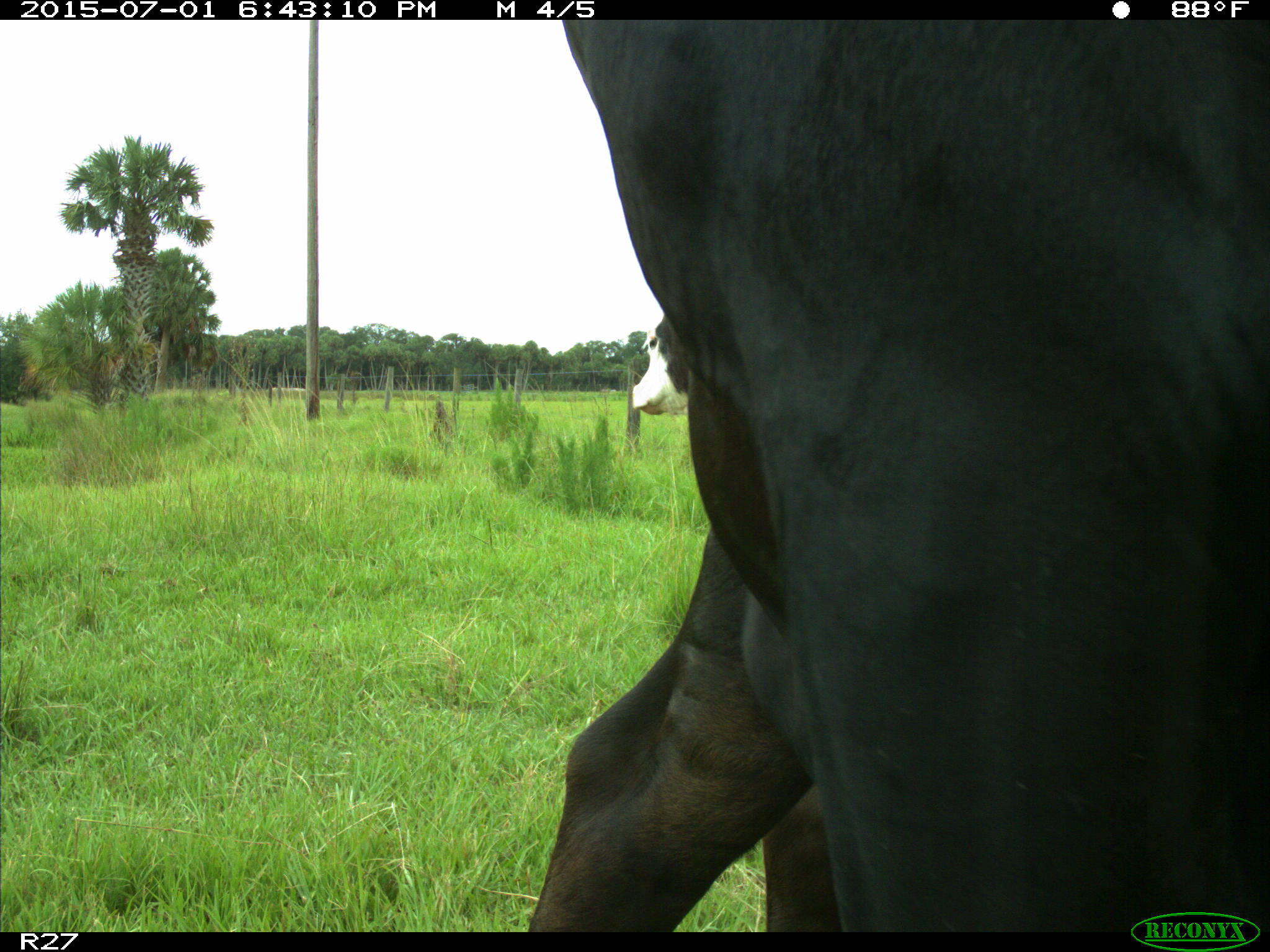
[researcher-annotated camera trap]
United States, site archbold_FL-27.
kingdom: Animalia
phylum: Chordata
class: Mammalia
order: Artiodactyla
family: Bovidae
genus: Bos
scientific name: Bos taurus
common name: domestic cow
Bos taurus (domestic cow).